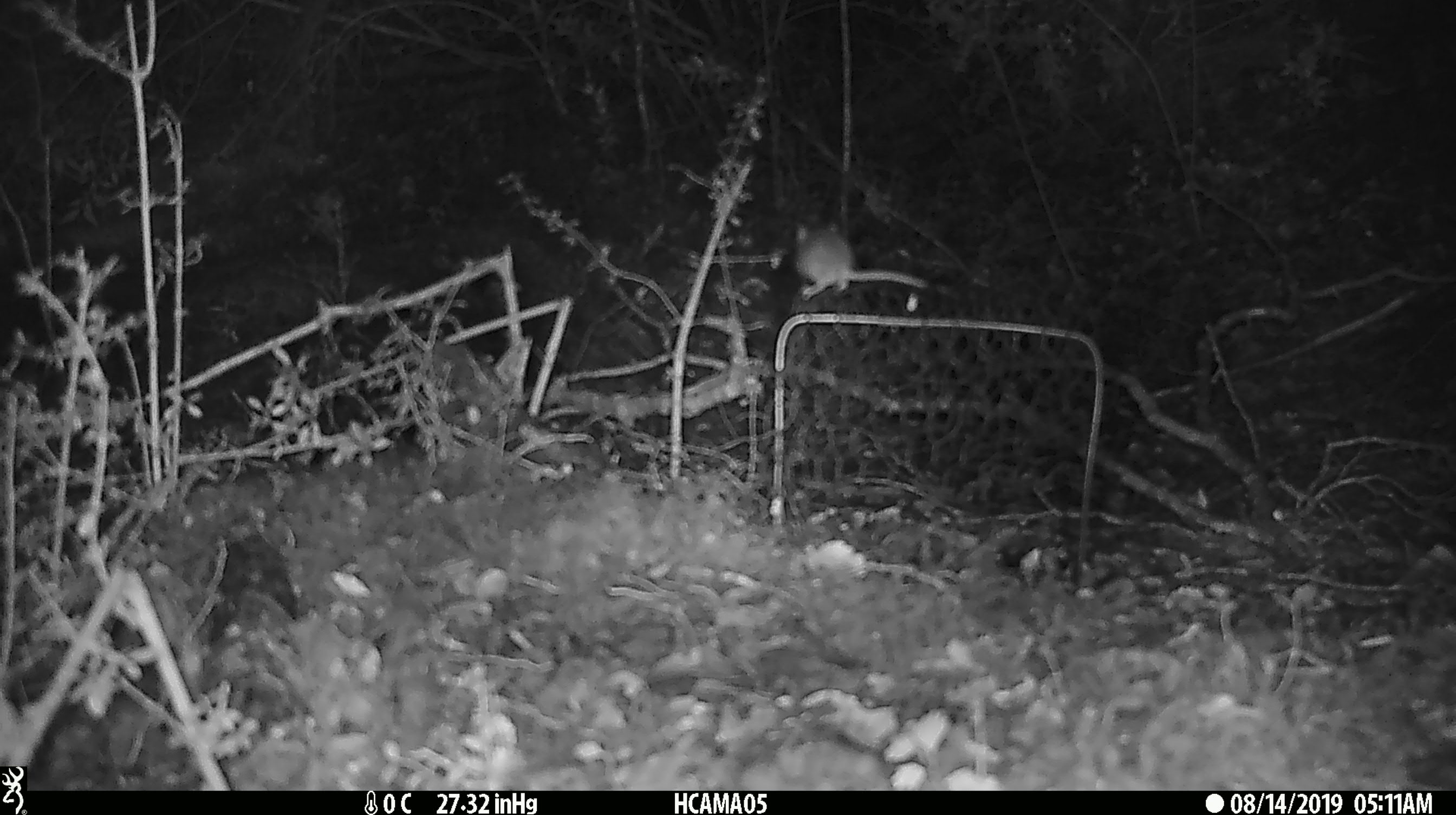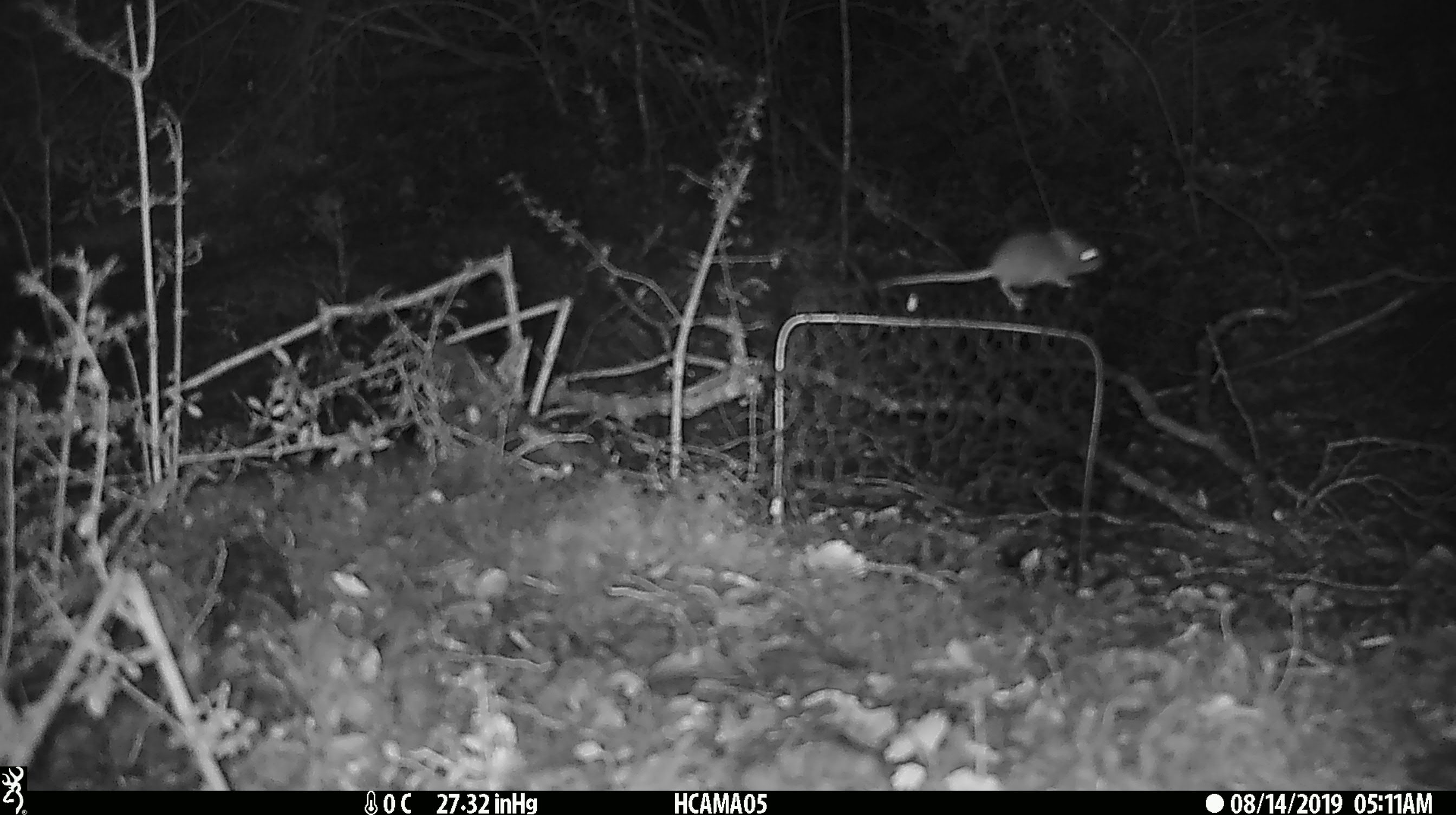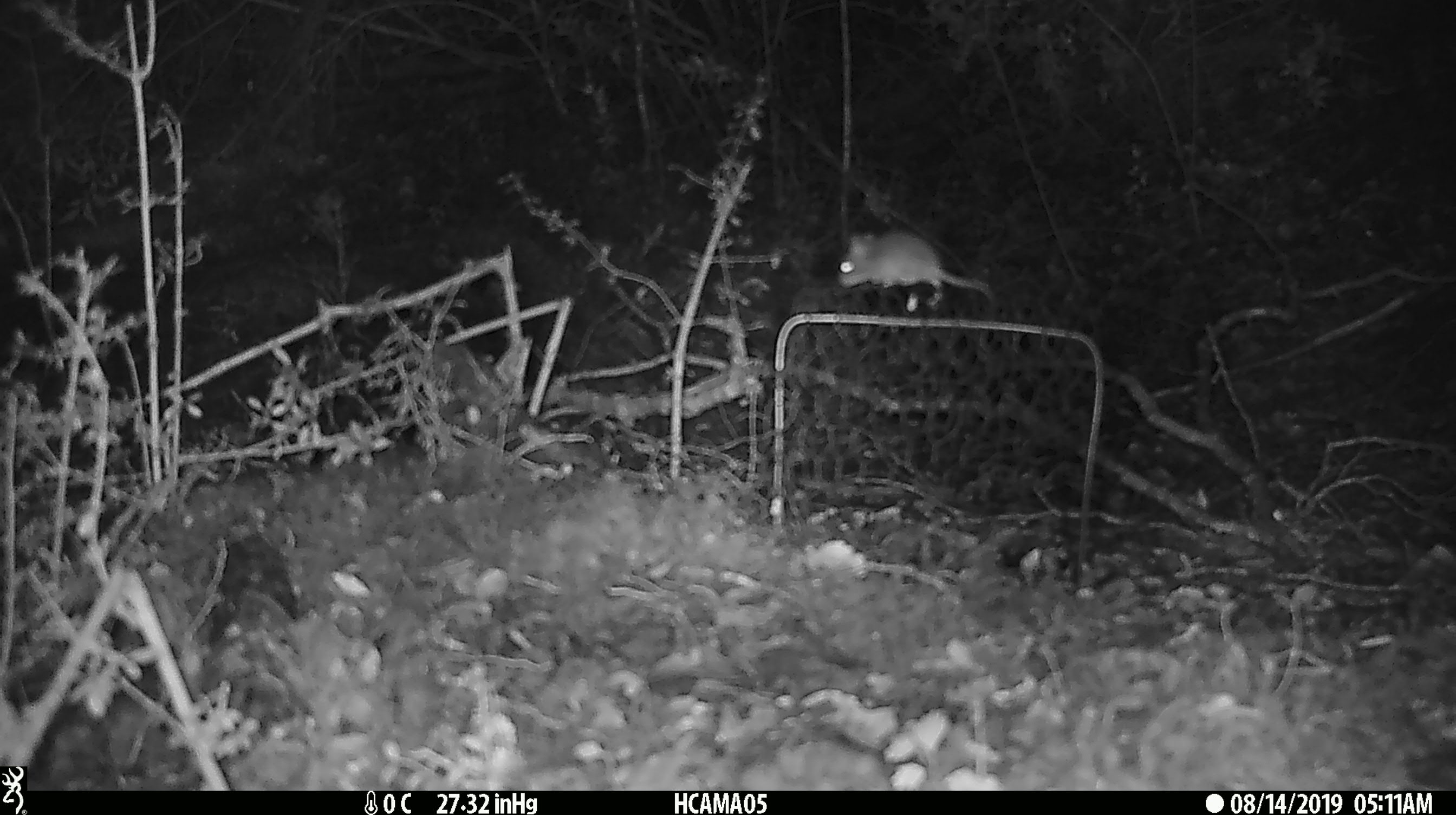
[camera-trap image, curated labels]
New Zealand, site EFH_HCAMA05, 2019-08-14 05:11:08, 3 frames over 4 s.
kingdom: Animalia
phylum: Chordata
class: Mammalia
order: Rodentia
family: Muridae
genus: Mus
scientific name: Mus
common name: mouse